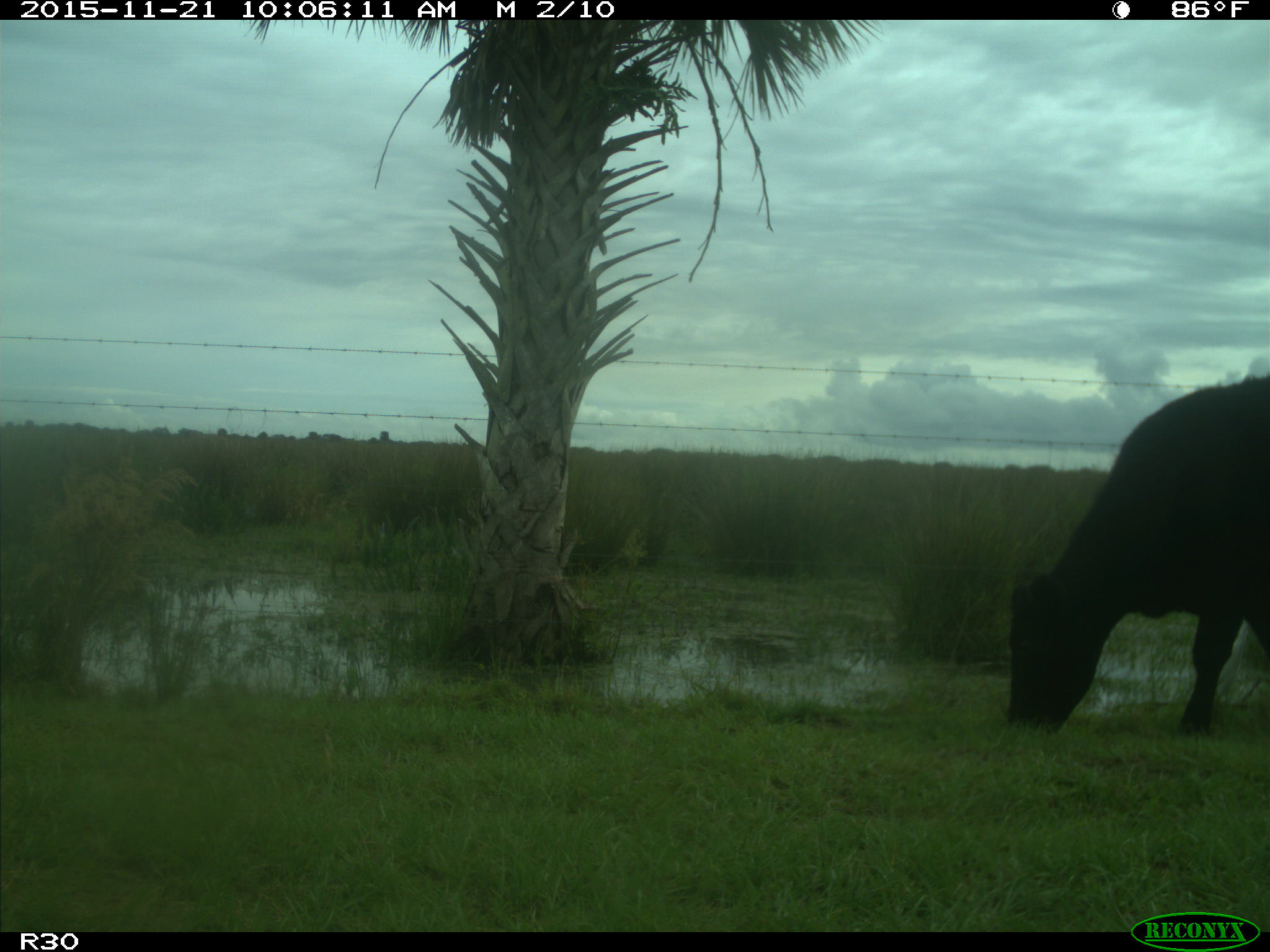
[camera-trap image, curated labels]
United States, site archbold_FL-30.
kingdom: Animalia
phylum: Chordata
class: Mammalia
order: Artiodactyla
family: Bovidae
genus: Bos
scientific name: Bos taurus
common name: domestic cow